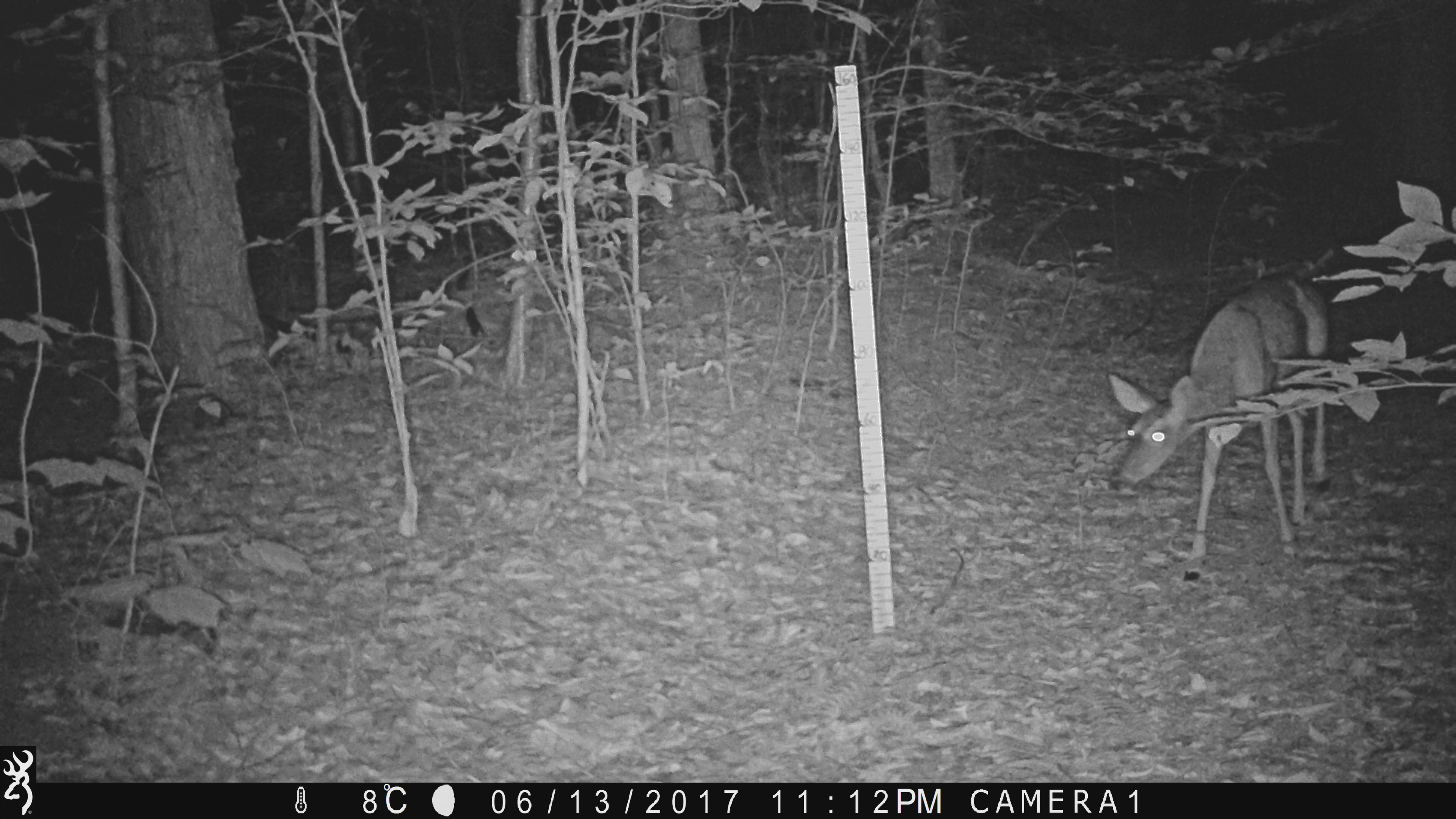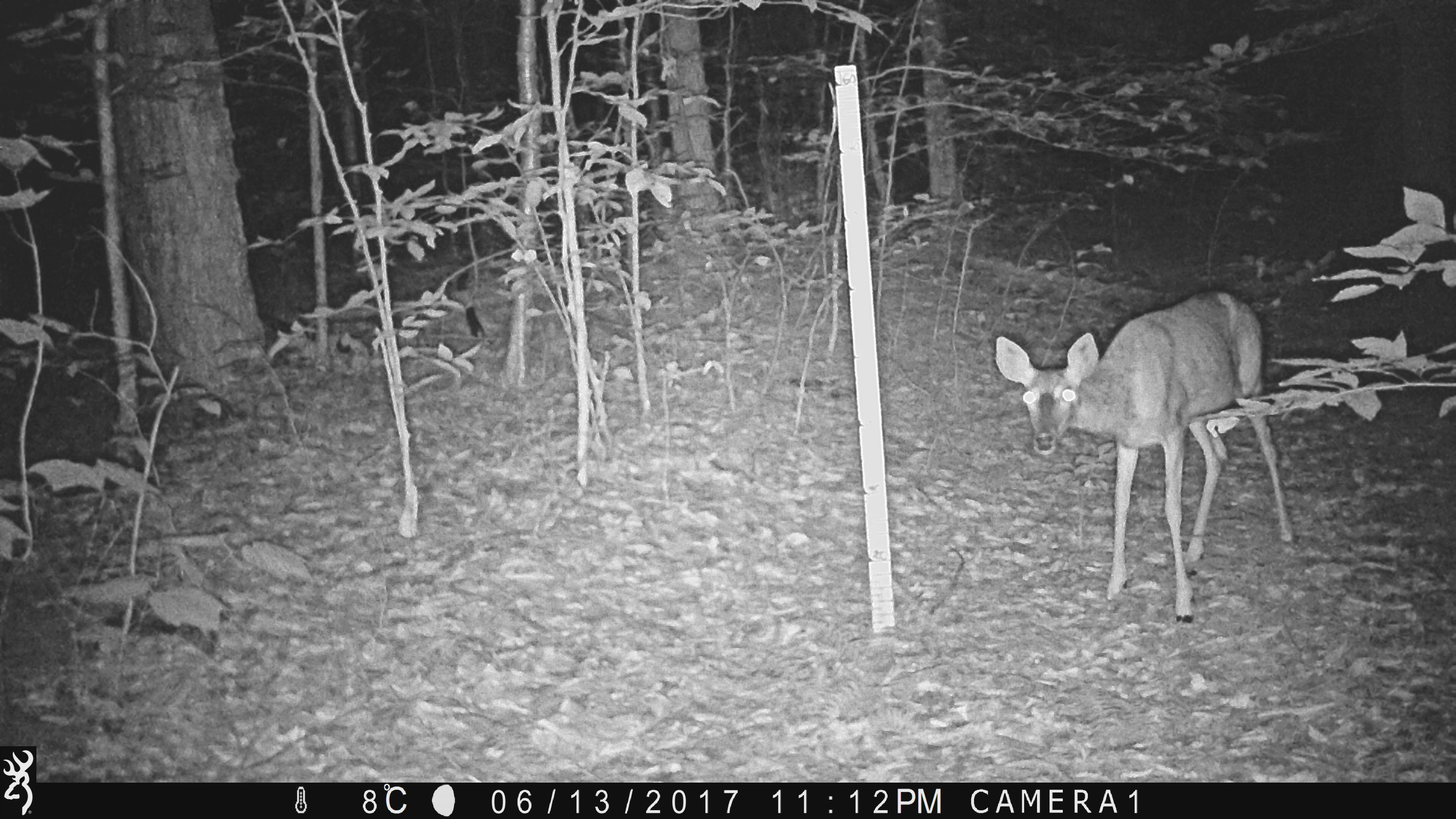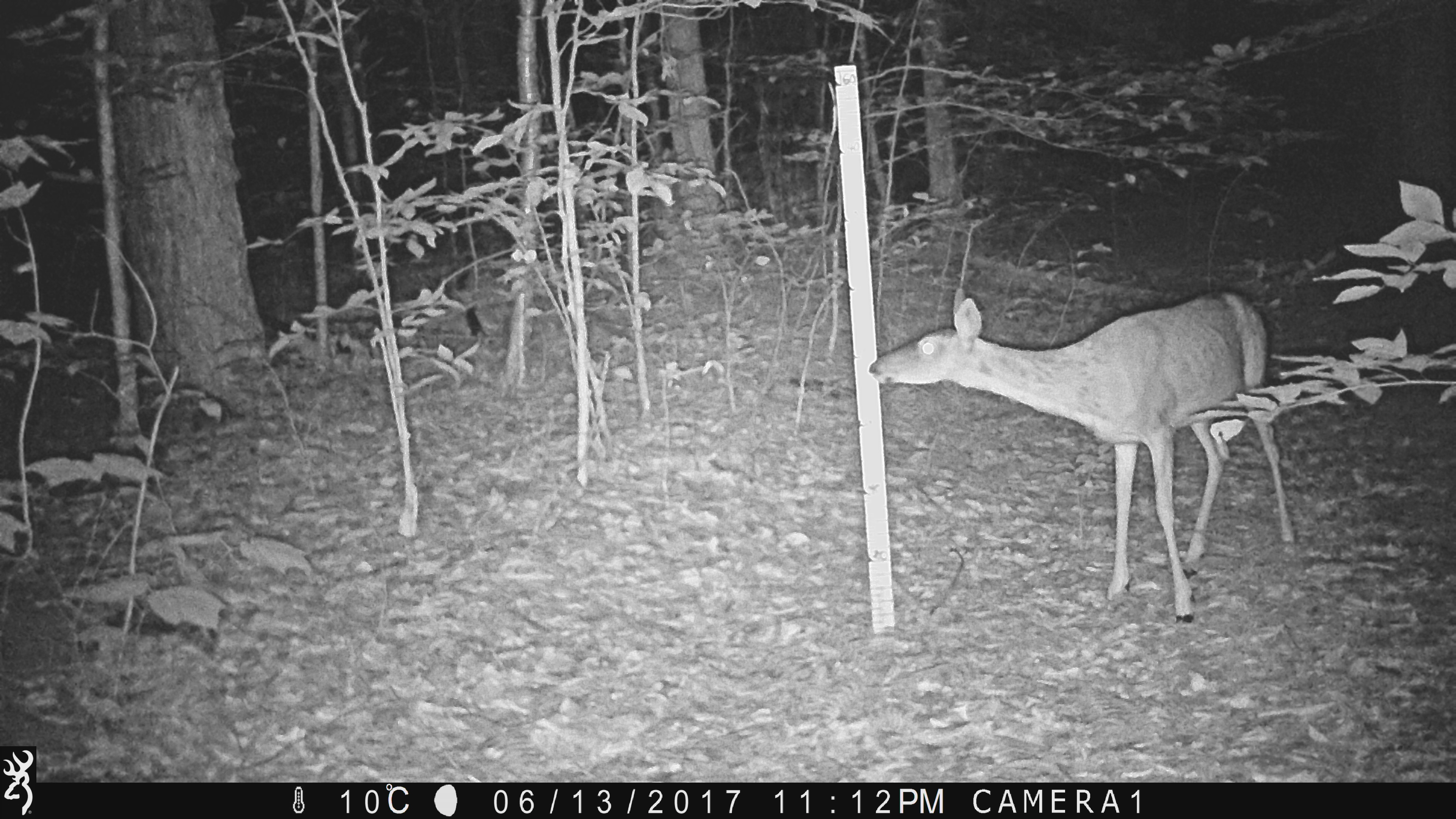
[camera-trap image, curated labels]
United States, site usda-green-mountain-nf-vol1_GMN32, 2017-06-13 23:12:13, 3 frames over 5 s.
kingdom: Animalia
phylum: Chordata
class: Mammalia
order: Artiodactyla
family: Cervidae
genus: Odocoileus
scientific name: Odocoileus virginianus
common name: white-tailed deer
White-tailed deer (Odocoileus virginianus).